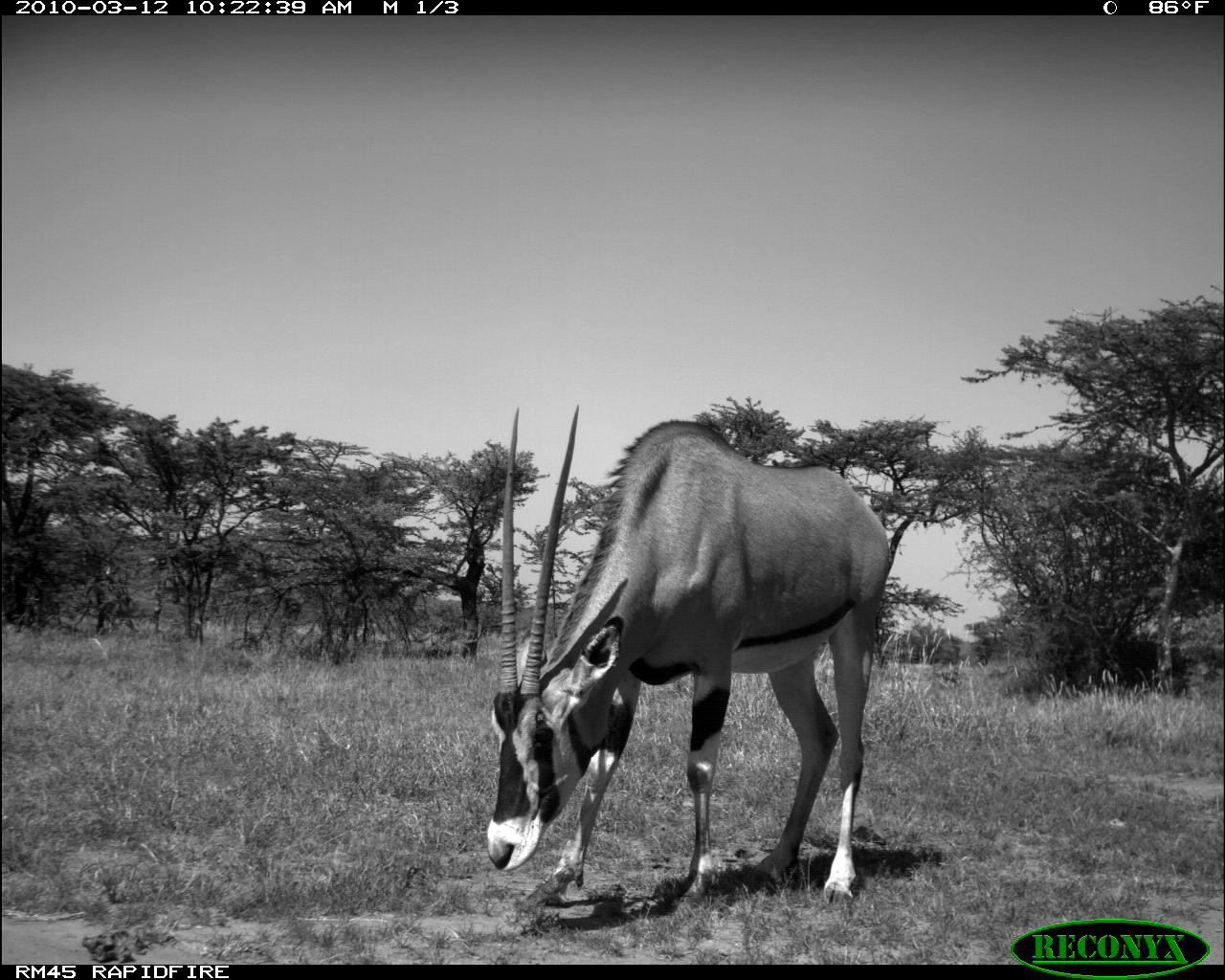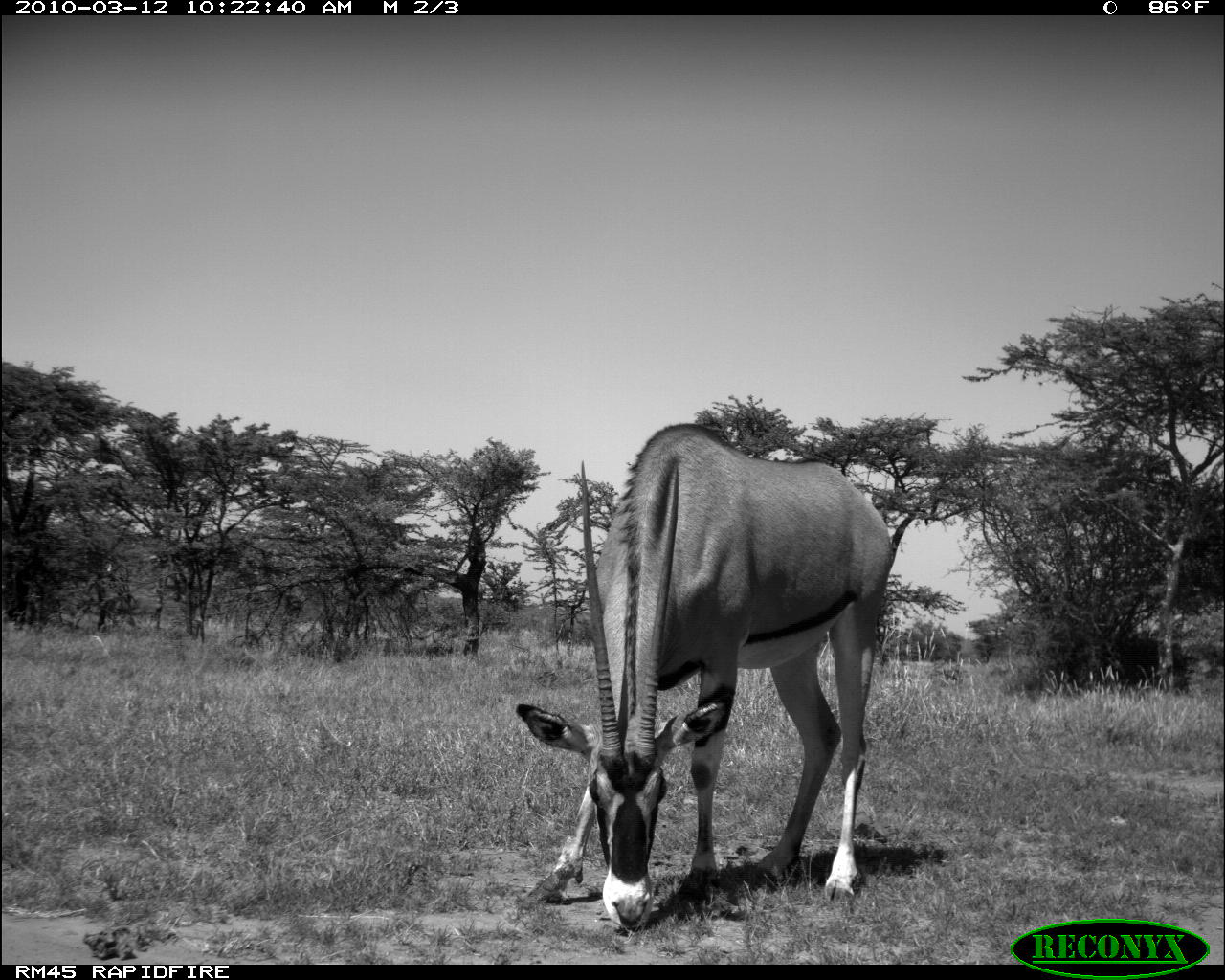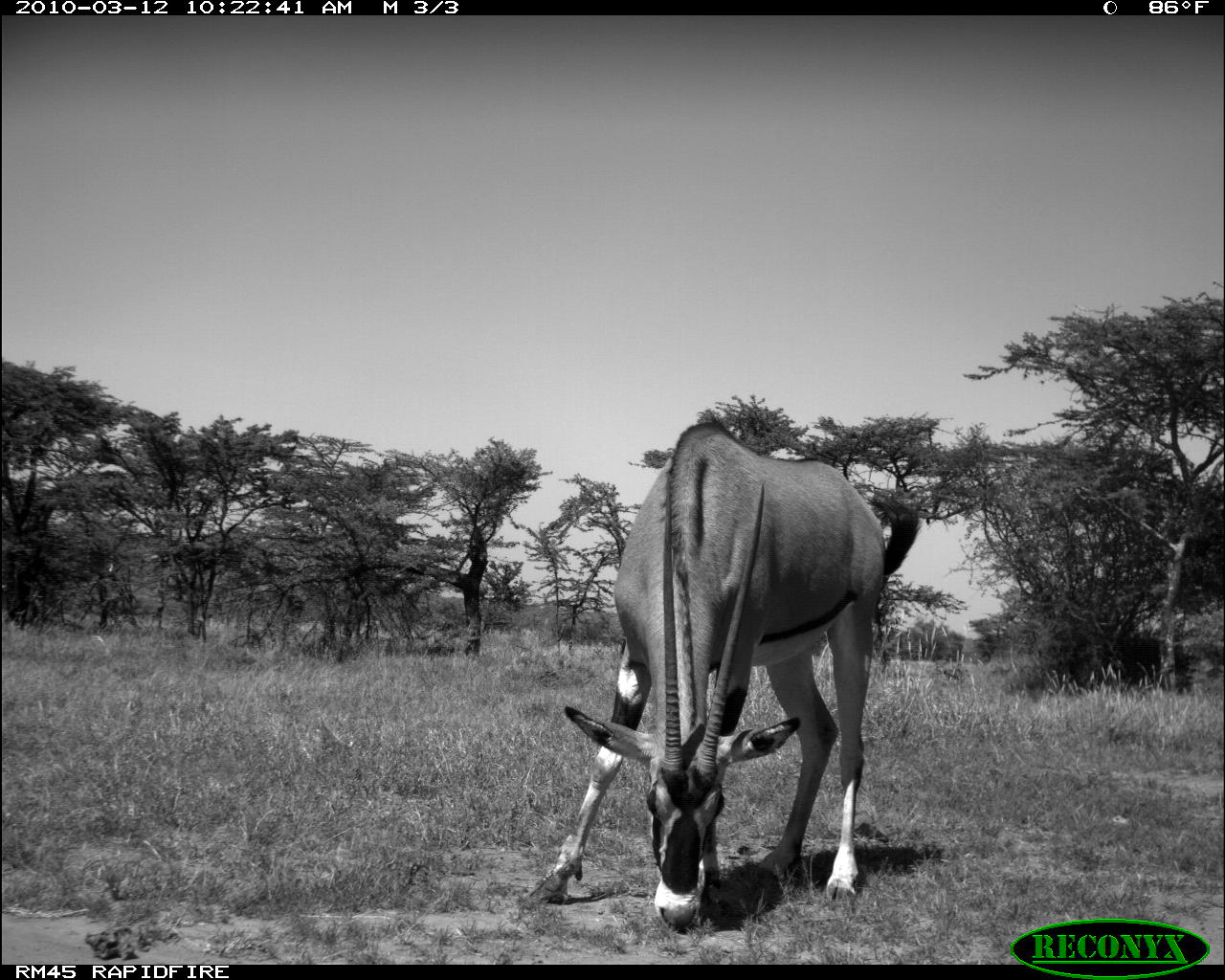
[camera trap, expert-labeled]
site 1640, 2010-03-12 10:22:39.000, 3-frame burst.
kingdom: Animalia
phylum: Chordata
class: Mammalia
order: Artiodactyla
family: Bovidae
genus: Oryx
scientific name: Oryx beisa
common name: east african oryx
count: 1